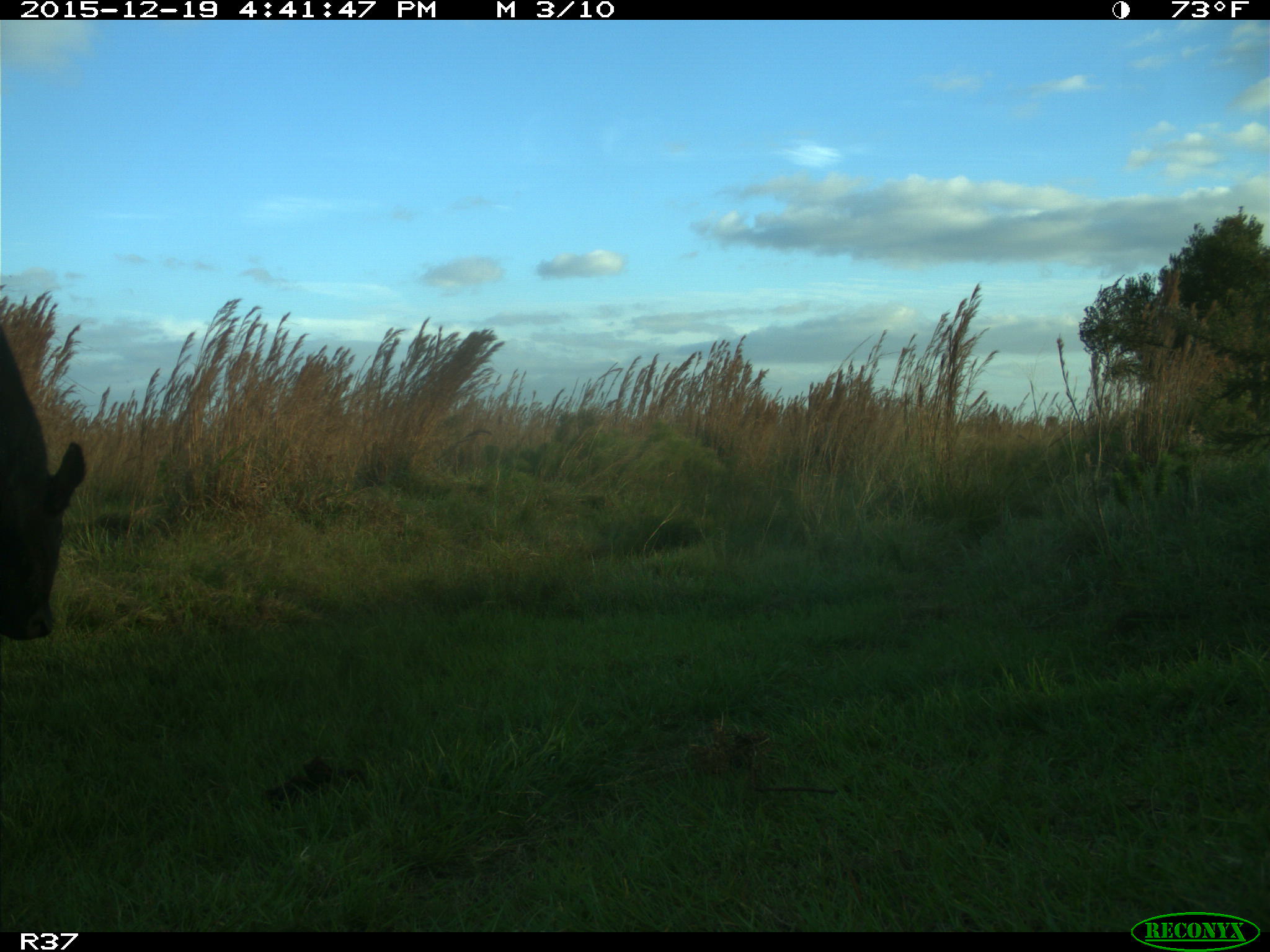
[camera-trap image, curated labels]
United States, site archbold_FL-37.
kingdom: Animalia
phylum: Chordata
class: Mammalia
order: Artiodactyla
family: Bovidae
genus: Bos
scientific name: Bos taurus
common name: domestic cow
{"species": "Bos taurus (domestic cow)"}